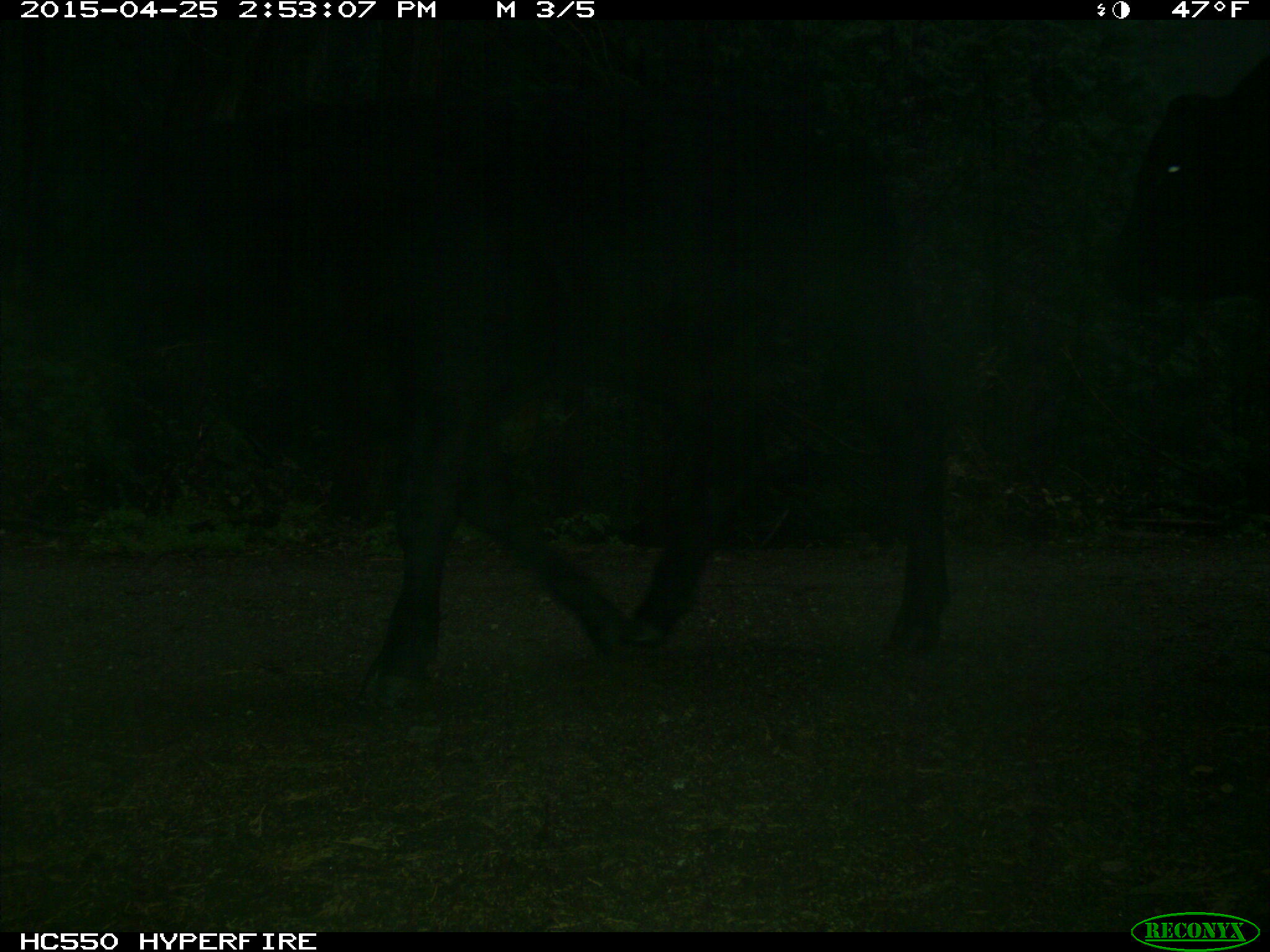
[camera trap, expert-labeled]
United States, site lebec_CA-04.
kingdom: Animalia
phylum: Chordata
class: Mammalia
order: Artiodactyla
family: Bovidae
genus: Bos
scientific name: Bos taurus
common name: domestic cow